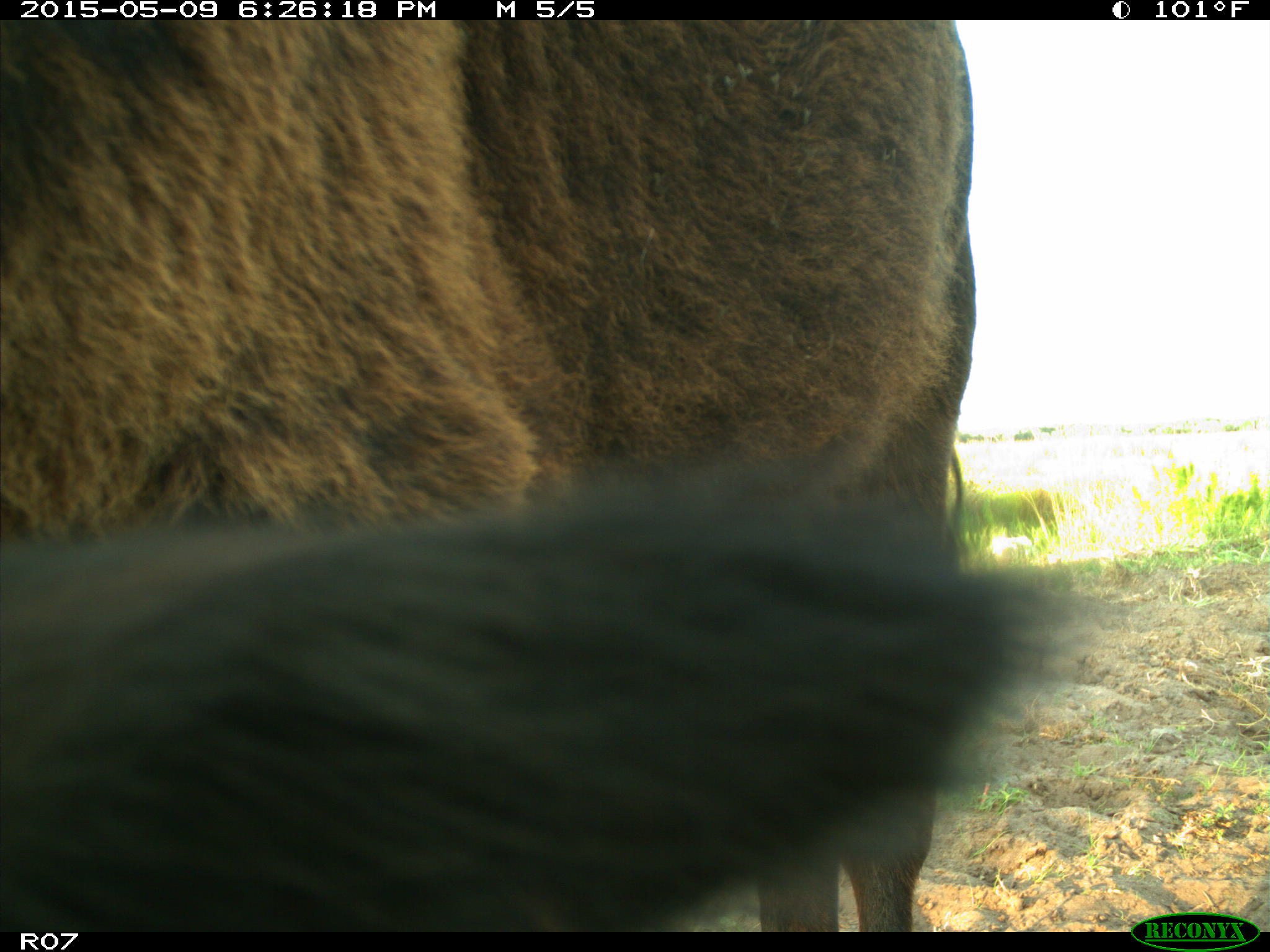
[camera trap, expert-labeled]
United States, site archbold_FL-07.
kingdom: Animalia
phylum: Chordata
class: Mammalia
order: Artiodactyla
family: Bovidae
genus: Bos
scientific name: Bos taurus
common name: domestic cow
Bos taurus (domestic cow).